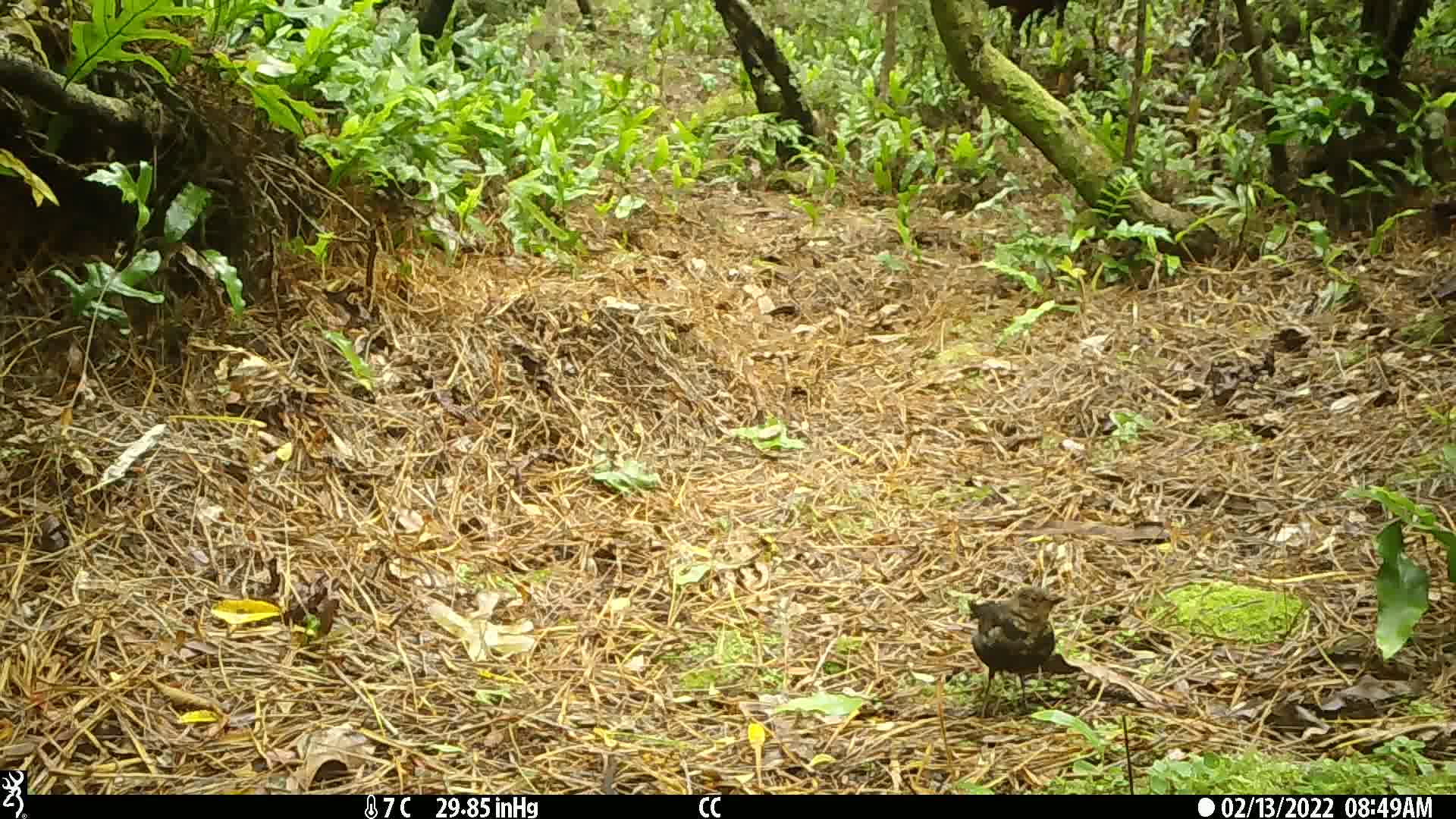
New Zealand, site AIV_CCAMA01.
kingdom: Animalia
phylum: Chordata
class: Aves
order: Passeriformes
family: Turdidae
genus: Turdus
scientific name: Turdus merula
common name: eurasian blackbird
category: blackbird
Blackbird (eurasian blackbird) (Turdus merula).